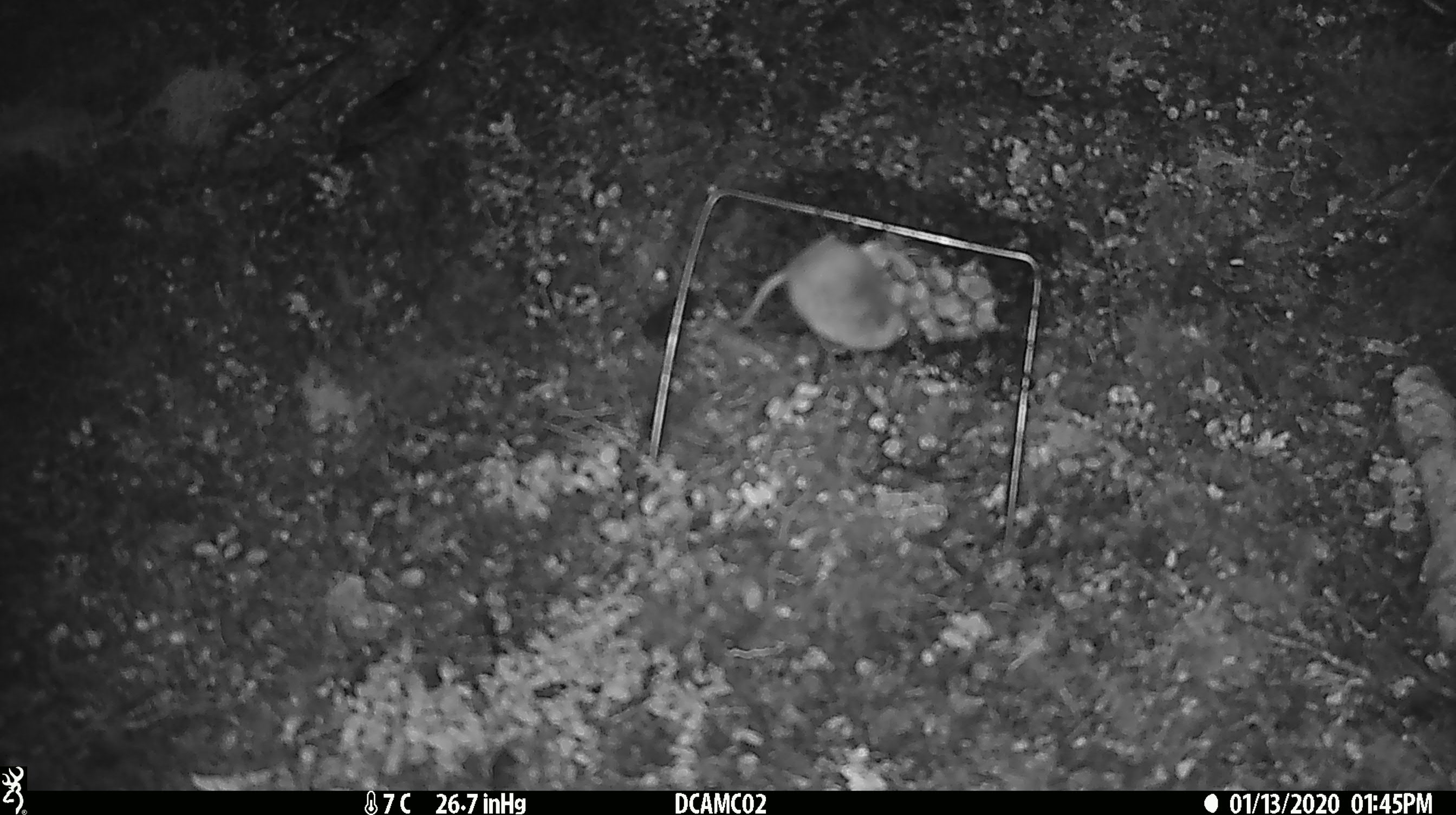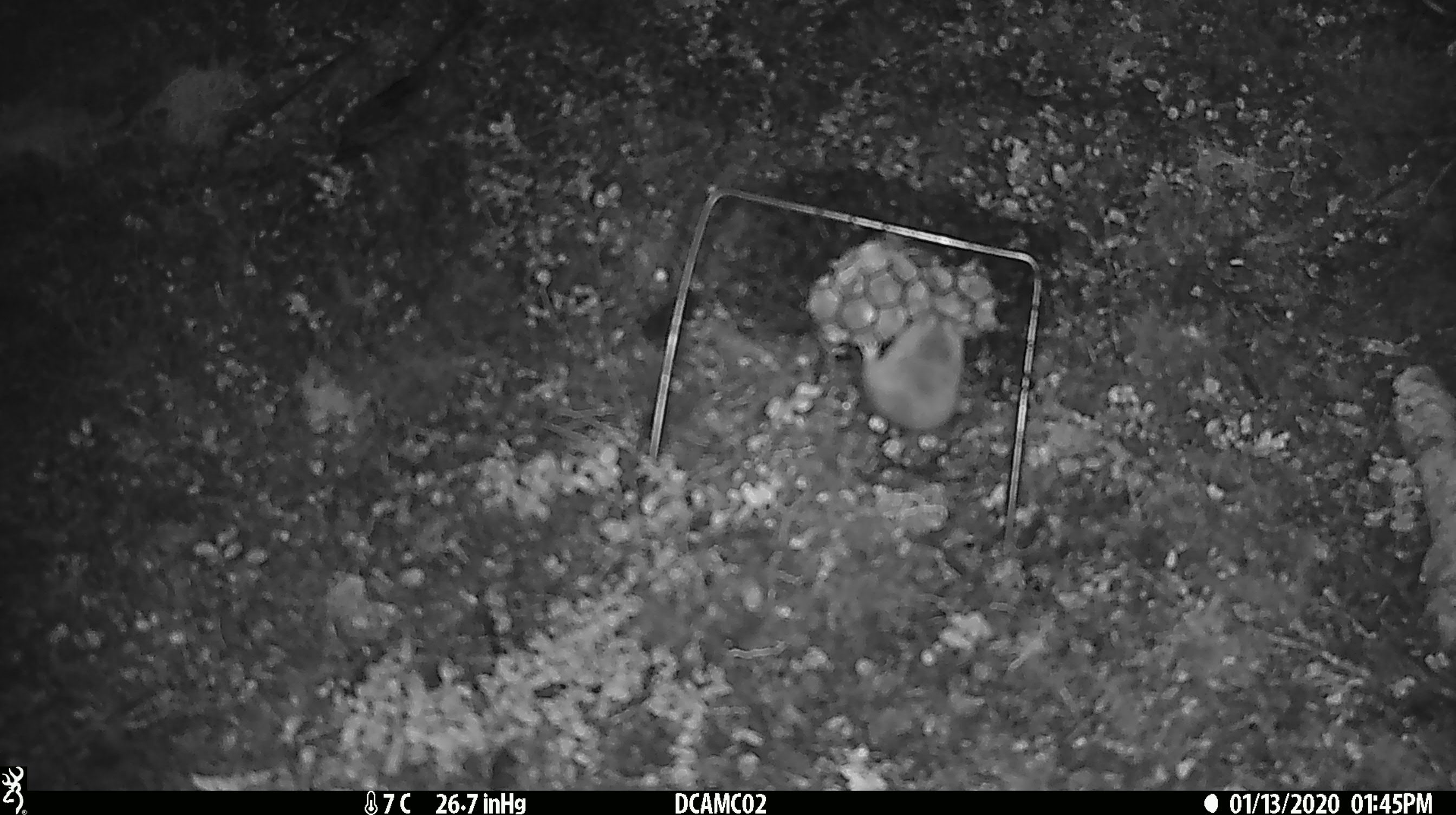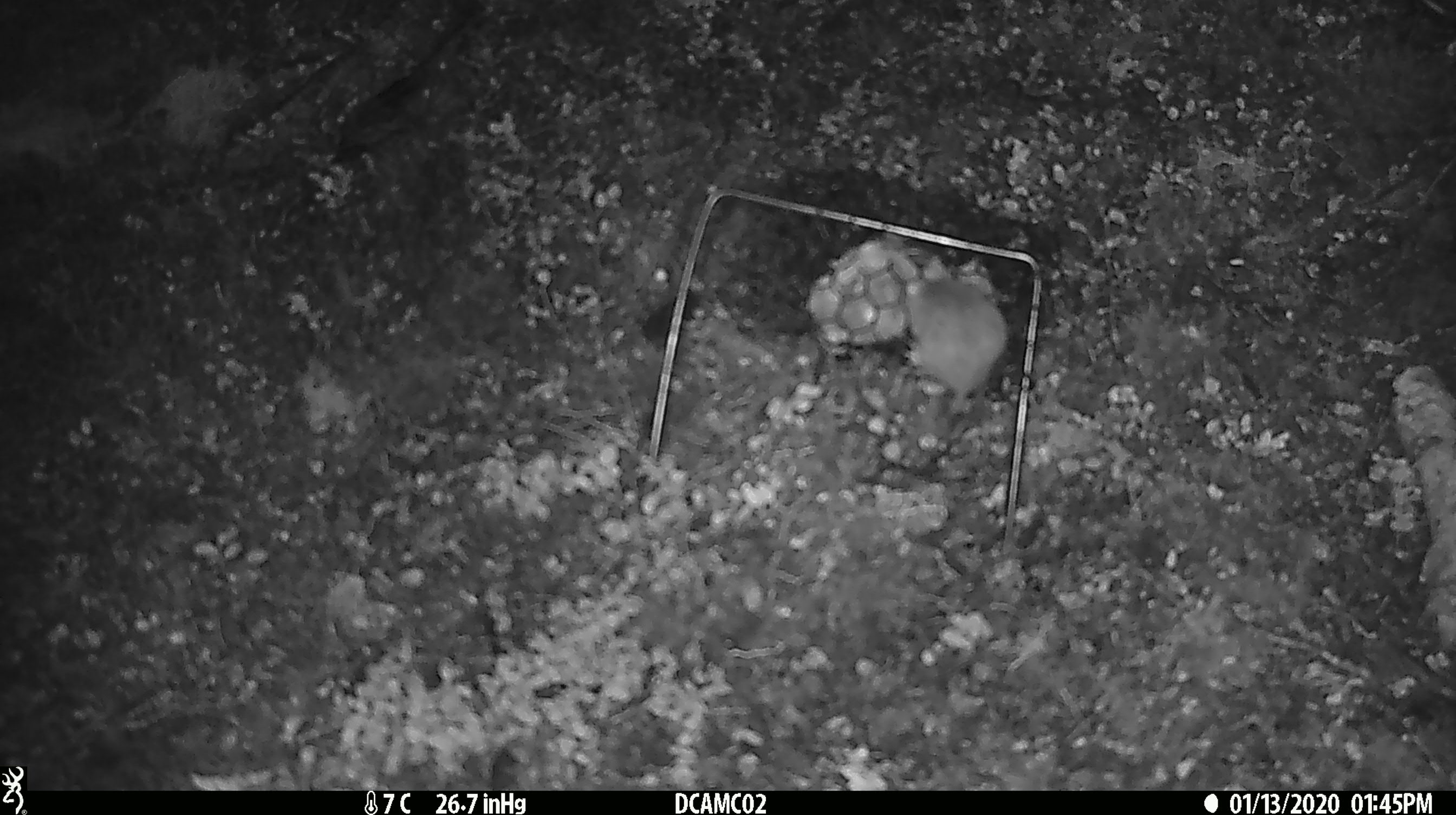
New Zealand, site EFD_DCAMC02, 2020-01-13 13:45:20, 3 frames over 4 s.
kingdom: Animalia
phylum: Chordata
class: Mammalia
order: Rodentia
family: Muridae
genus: Mus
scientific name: Mus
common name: mouse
Mouse (Mus).